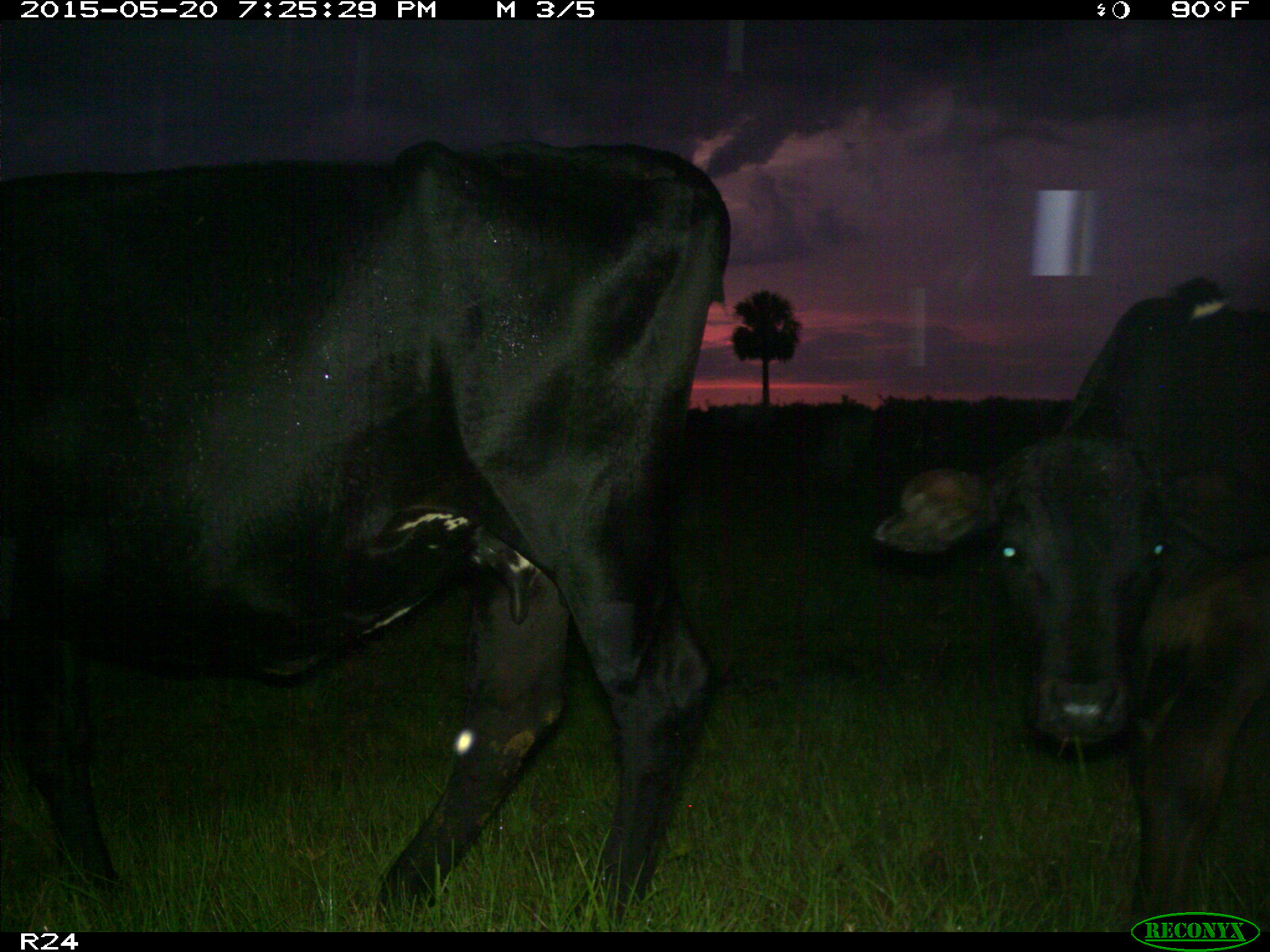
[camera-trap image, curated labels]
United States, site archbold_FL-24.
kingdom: Animalia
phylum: Chordata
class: Mammalia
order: Artiodactyla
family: Bovidae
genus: Bos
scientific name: Bos taurus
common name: domestic cow